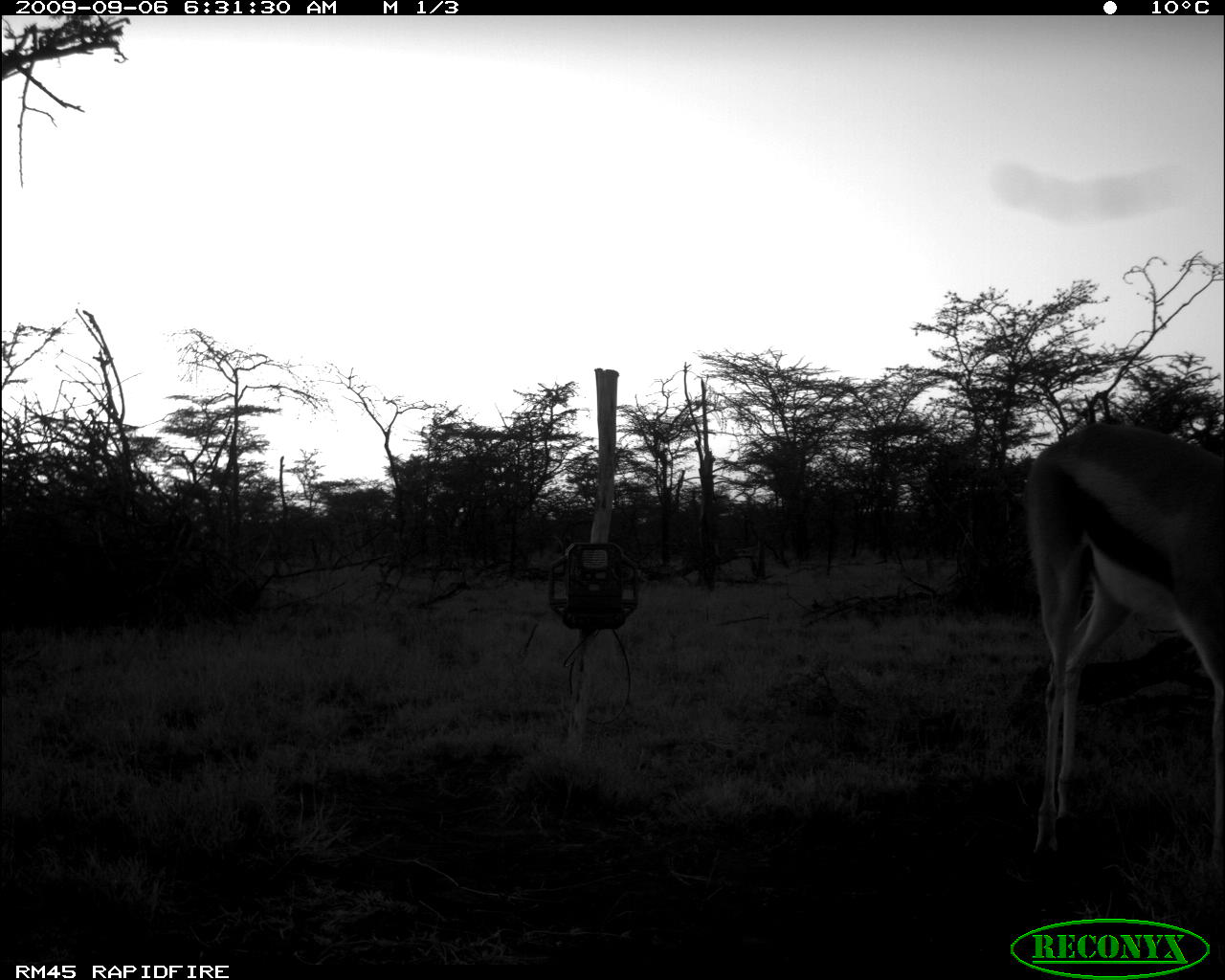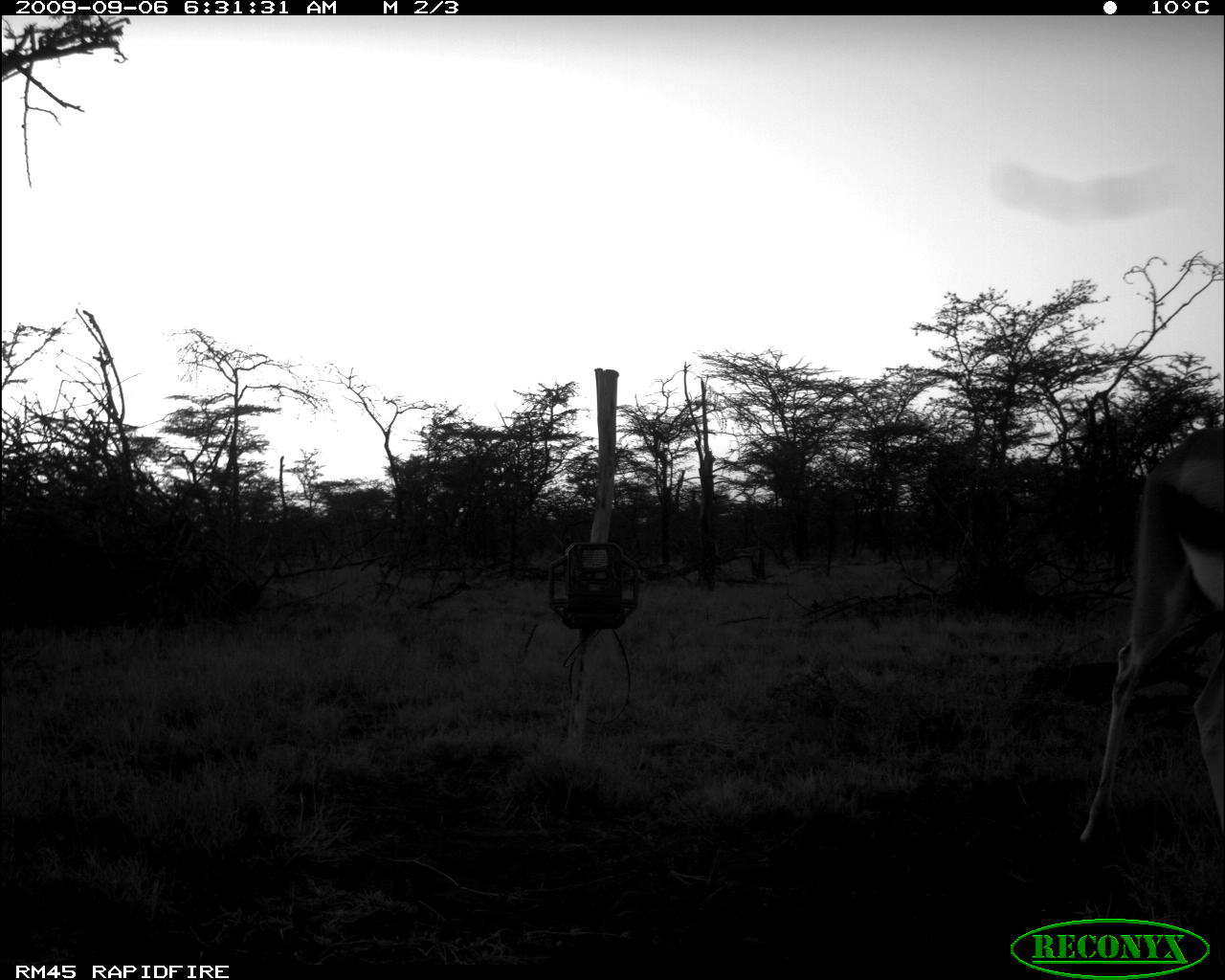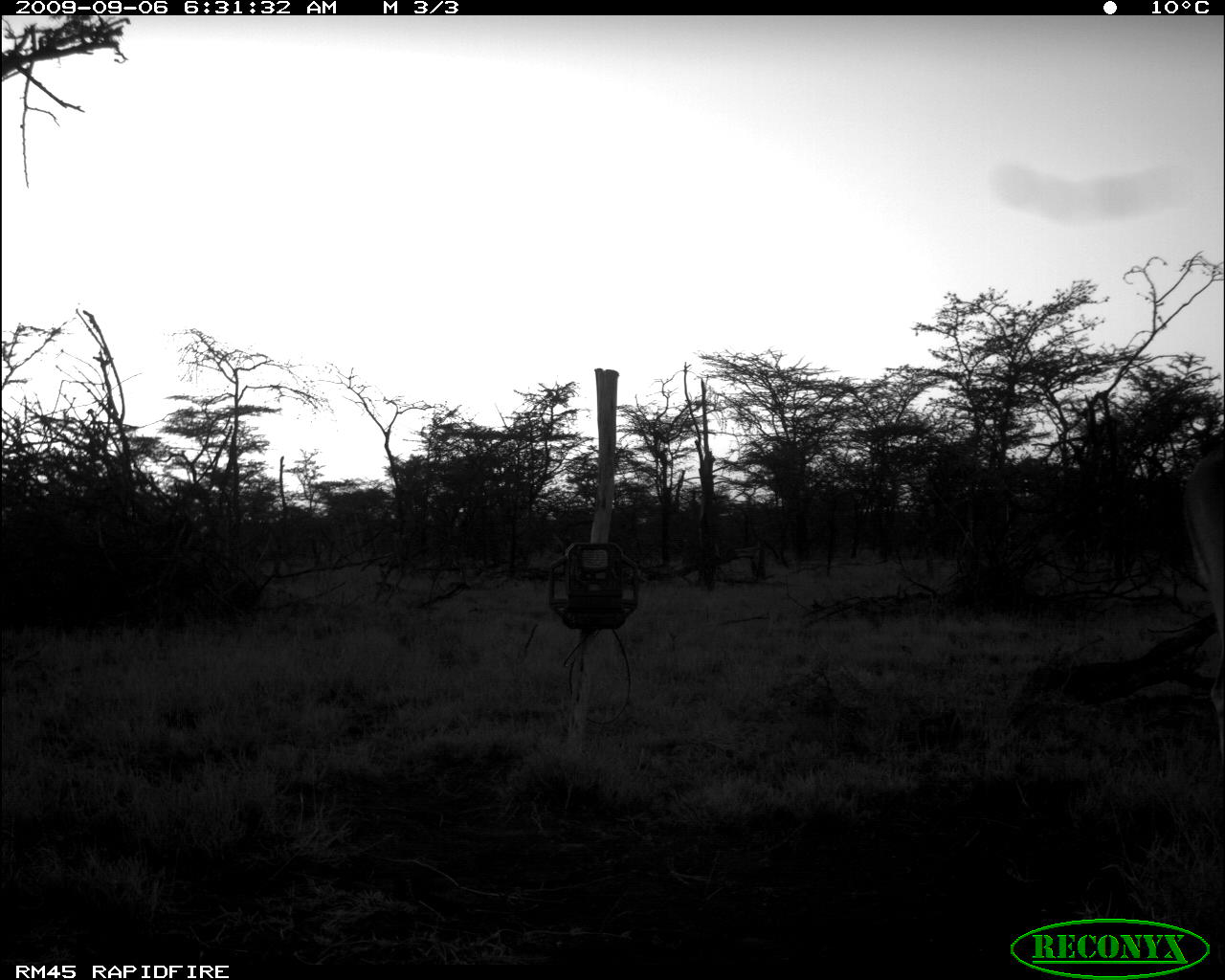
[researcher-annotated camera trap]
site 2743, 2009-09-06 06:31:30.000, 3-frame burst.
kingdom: Animalia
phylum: Chordata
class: Mammalia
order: Artiodactyla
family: Bovidae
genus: Nanger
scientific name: Nanger granti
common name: grant's gazelle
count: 1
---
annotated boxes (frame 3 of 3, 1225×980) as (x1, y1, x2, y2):
nanger granti: (1178, 438, 1225, 765)